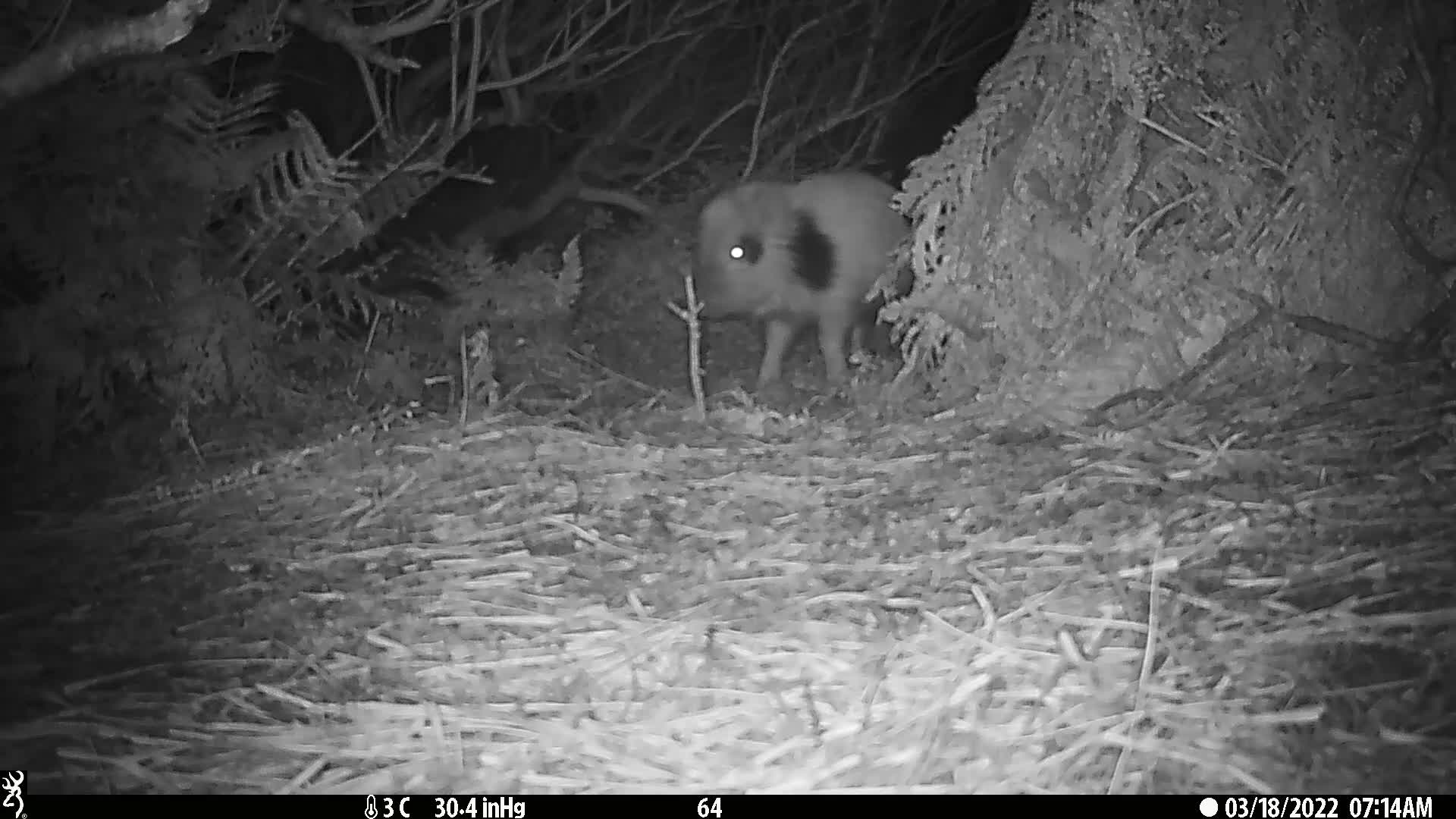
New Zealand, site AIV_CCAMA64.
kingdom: Animalia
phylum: Chordata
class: Mammalia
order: Artiodactyla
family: Suidae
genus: Sus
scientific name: Sus scrofa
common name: pig